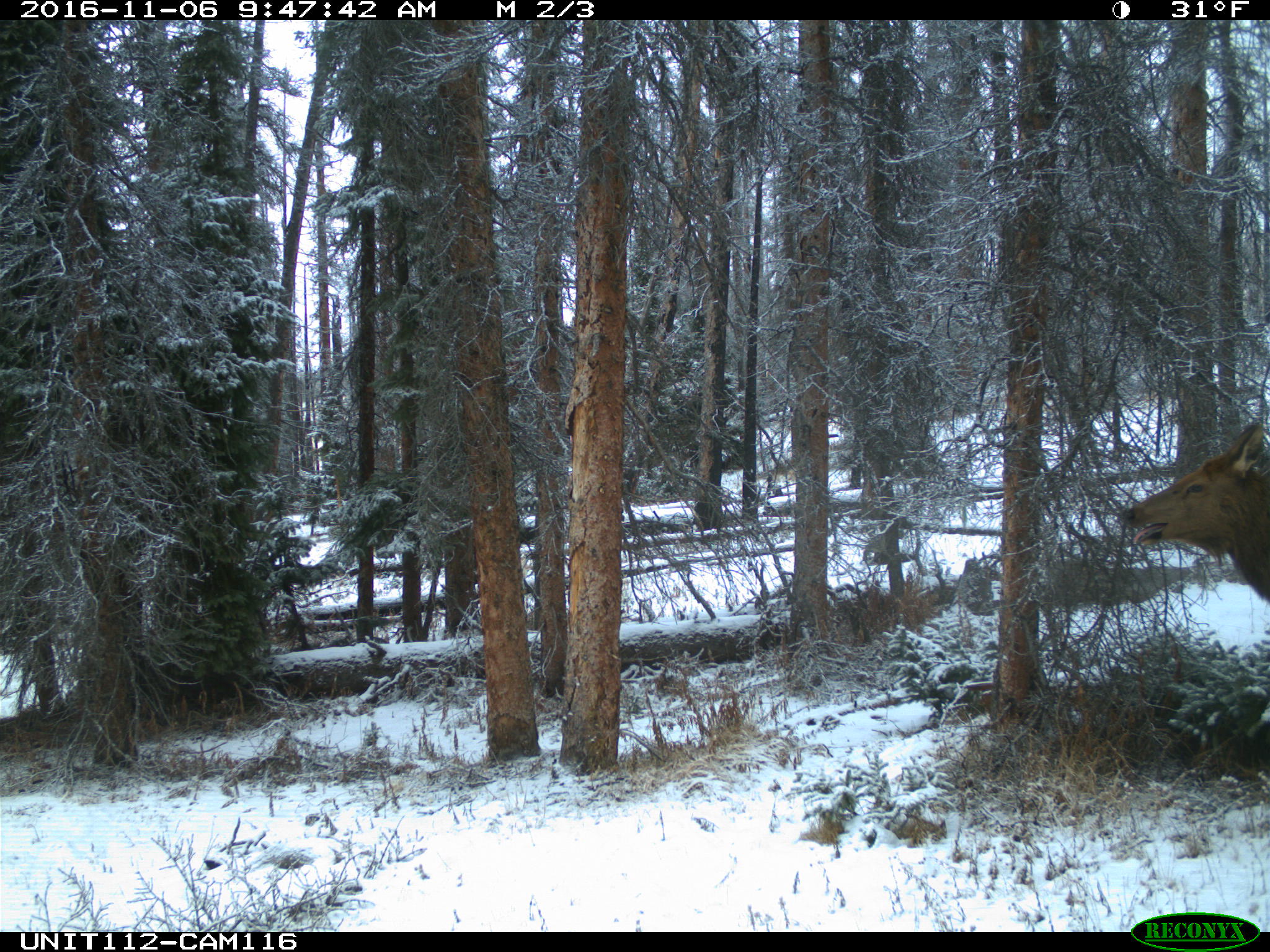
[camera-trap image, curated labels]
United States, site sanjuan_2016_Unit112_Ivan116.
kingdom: Animalia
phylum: Chordata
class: Mammalia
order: Artiodactyla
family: Cervidae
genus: Cervus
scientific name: Cervus elaphus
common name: red deer